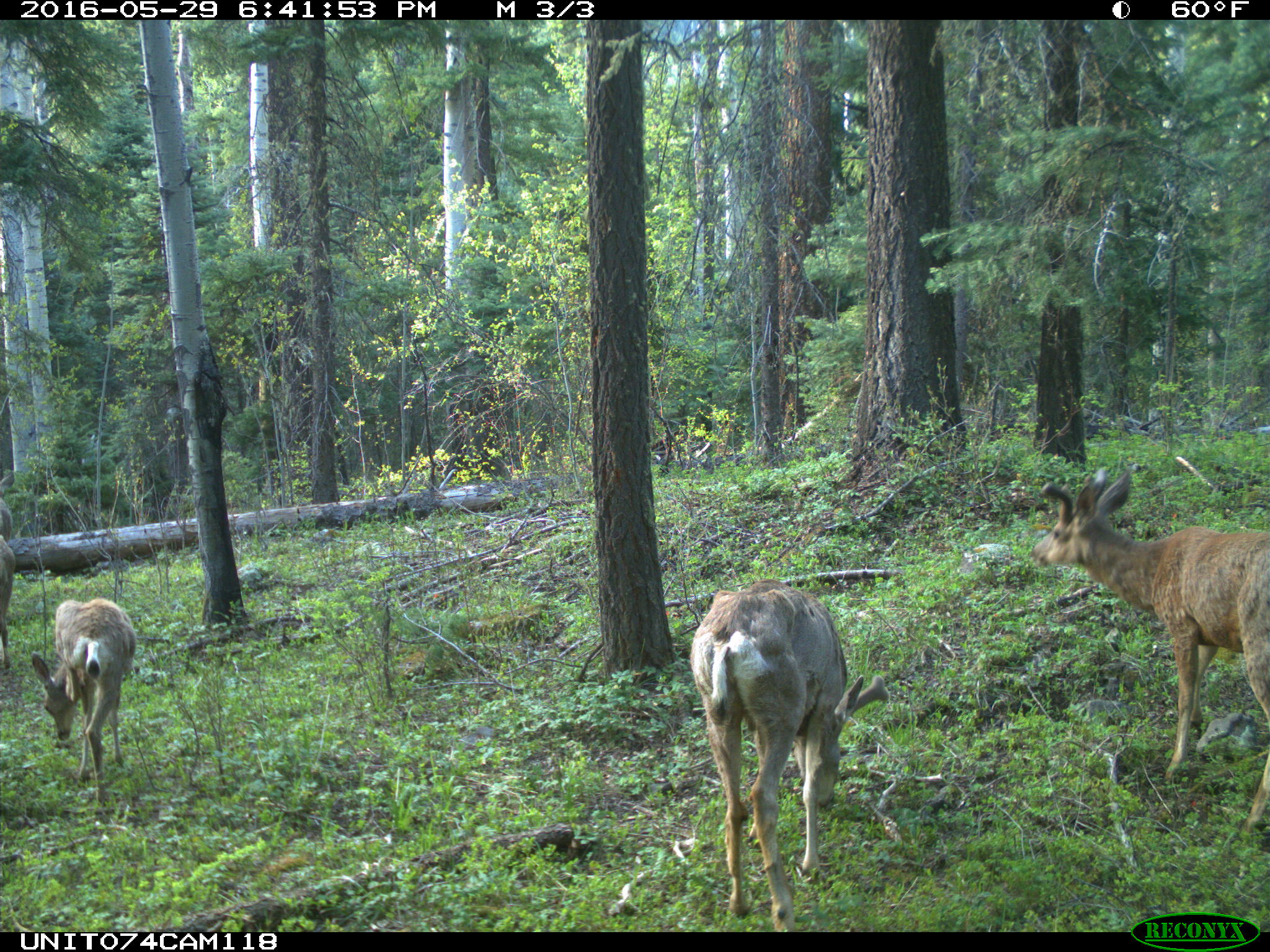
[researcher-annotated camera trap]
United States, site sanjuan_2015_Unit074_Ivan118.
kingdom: Animalia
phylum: Chordata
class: Mammalia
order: Artiodactyla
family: Cervidae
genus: Odocoileus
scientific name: Odocoileus hemionus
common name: mule deer